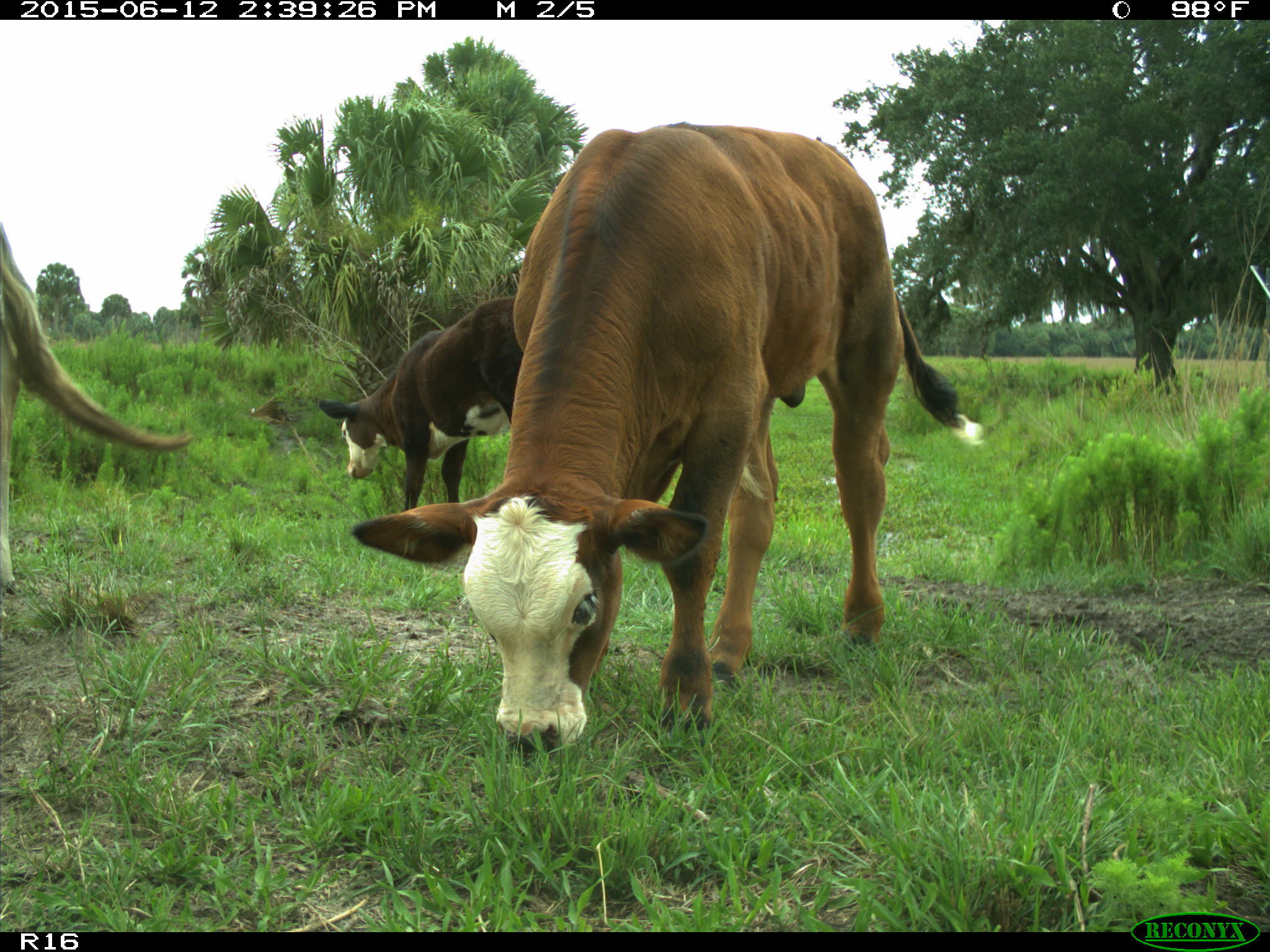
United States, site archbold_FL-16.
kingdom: Animalia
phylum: Chordata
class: Mammalia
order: Artiodactyla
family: Bovidae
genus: Bos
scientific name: Bos taurus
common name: domestic cow